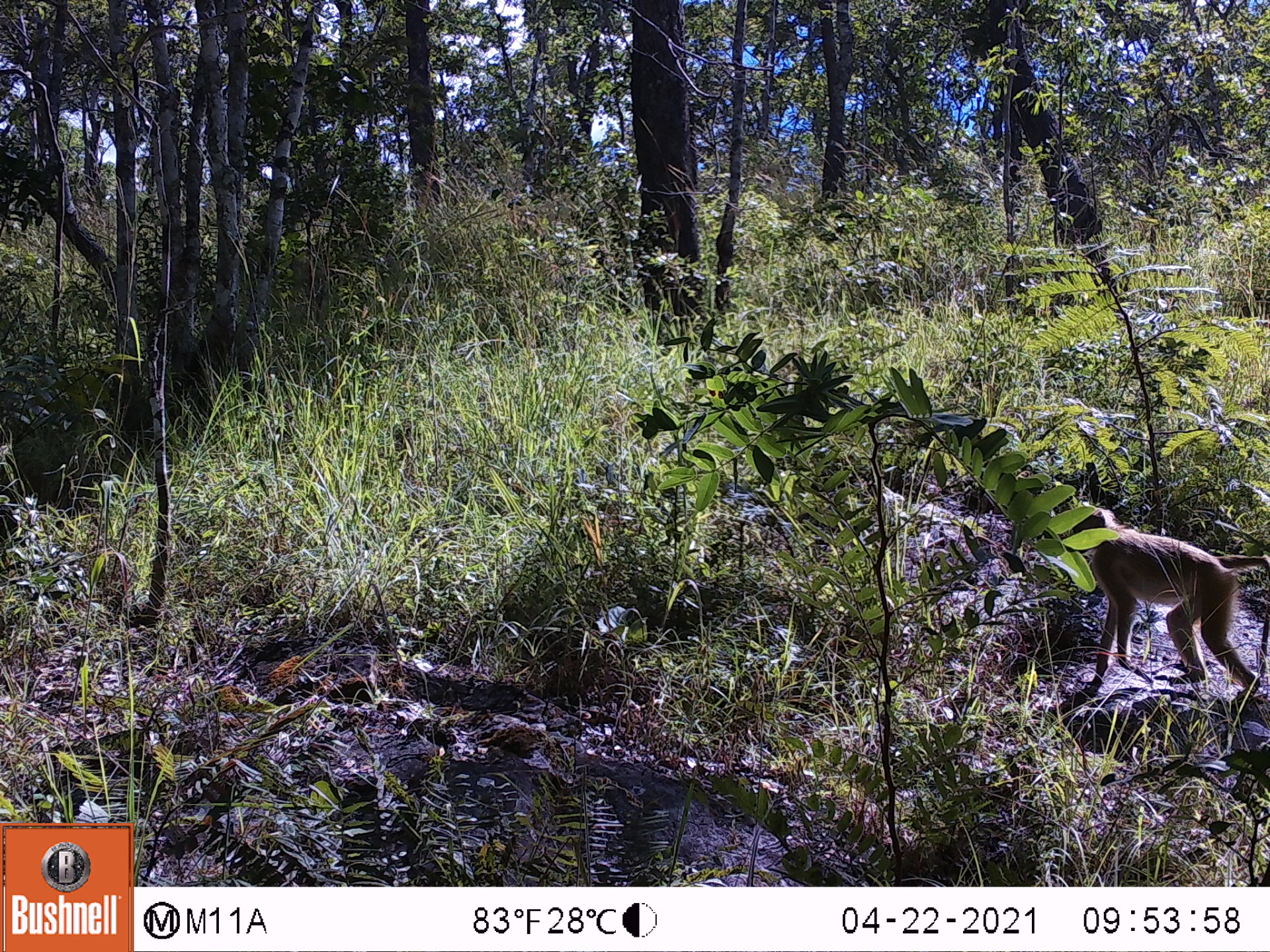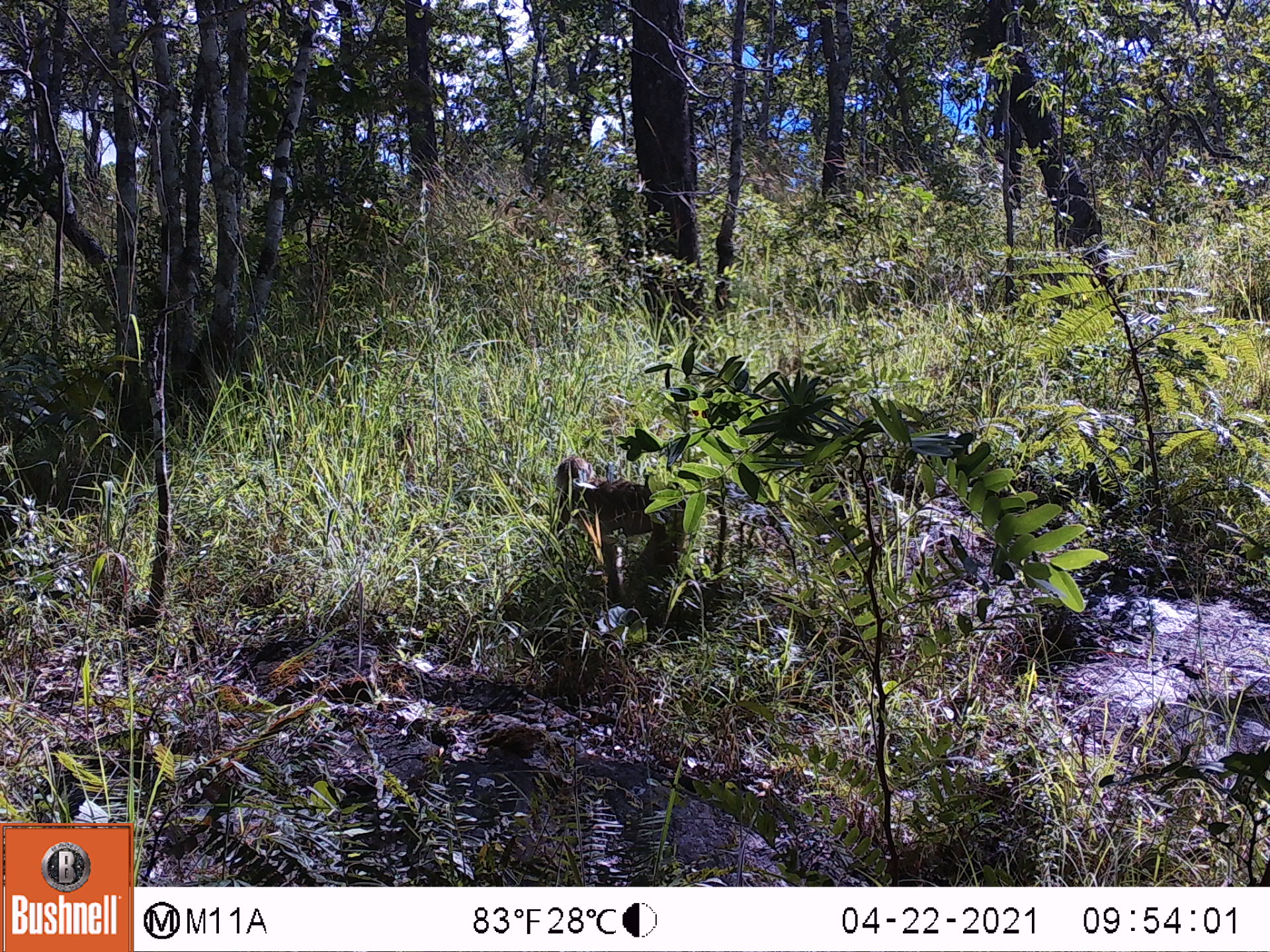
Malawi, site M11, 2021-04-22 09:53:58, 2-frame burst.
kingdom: Animalia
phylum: Chordata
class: Mammalia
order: Primates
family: Cercopithecidae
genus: Papio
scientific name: Papio cynocephalus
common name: yellow baboon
Yellow baboon (Papio cynocephalus), count 1.